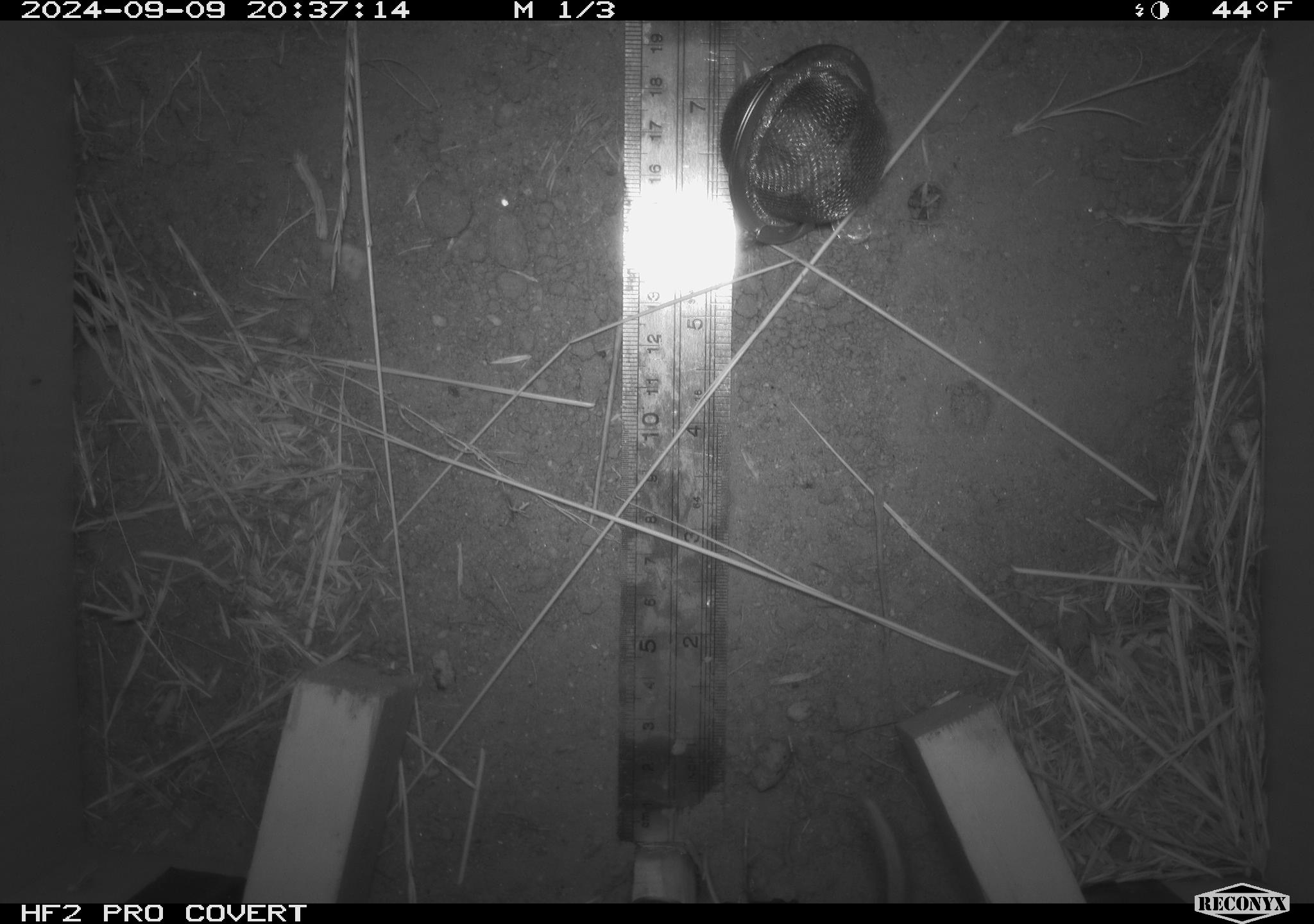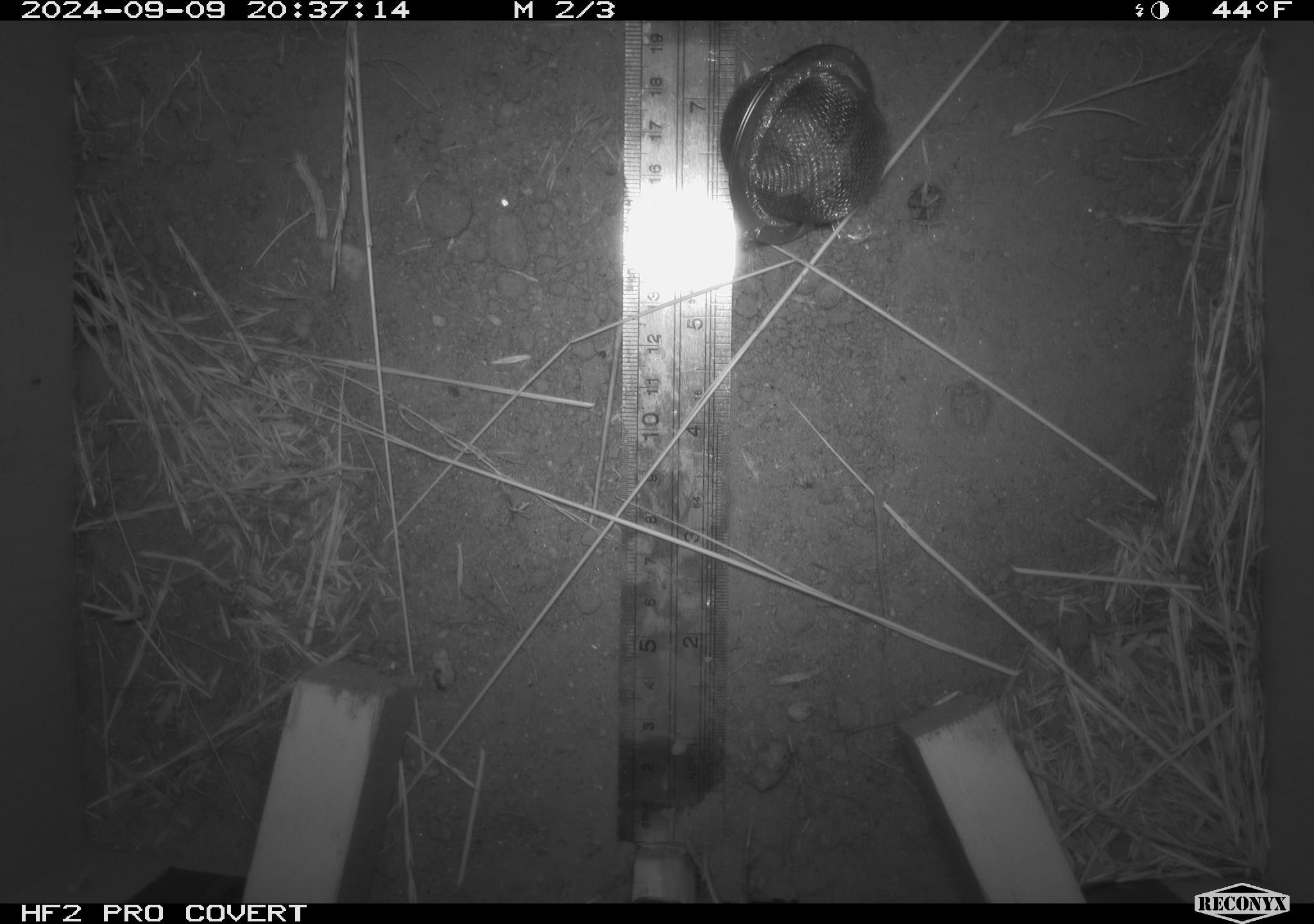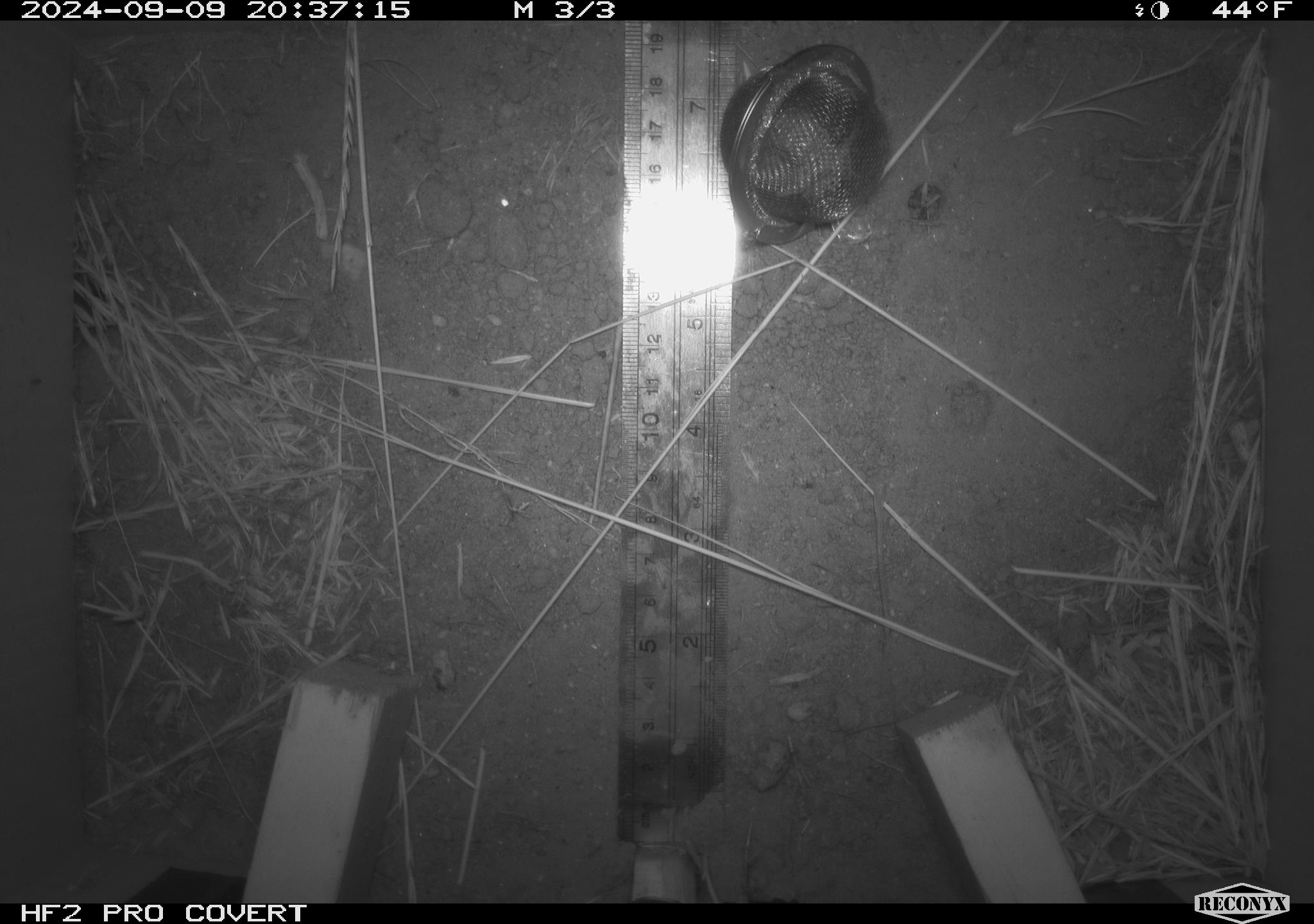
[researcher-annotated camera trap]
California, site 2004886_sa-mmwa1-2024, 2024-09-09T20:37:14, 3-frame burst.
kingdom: Animalia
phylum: Chordata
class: Mammalia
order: Rodentia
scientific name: Rodentia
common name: mouse species